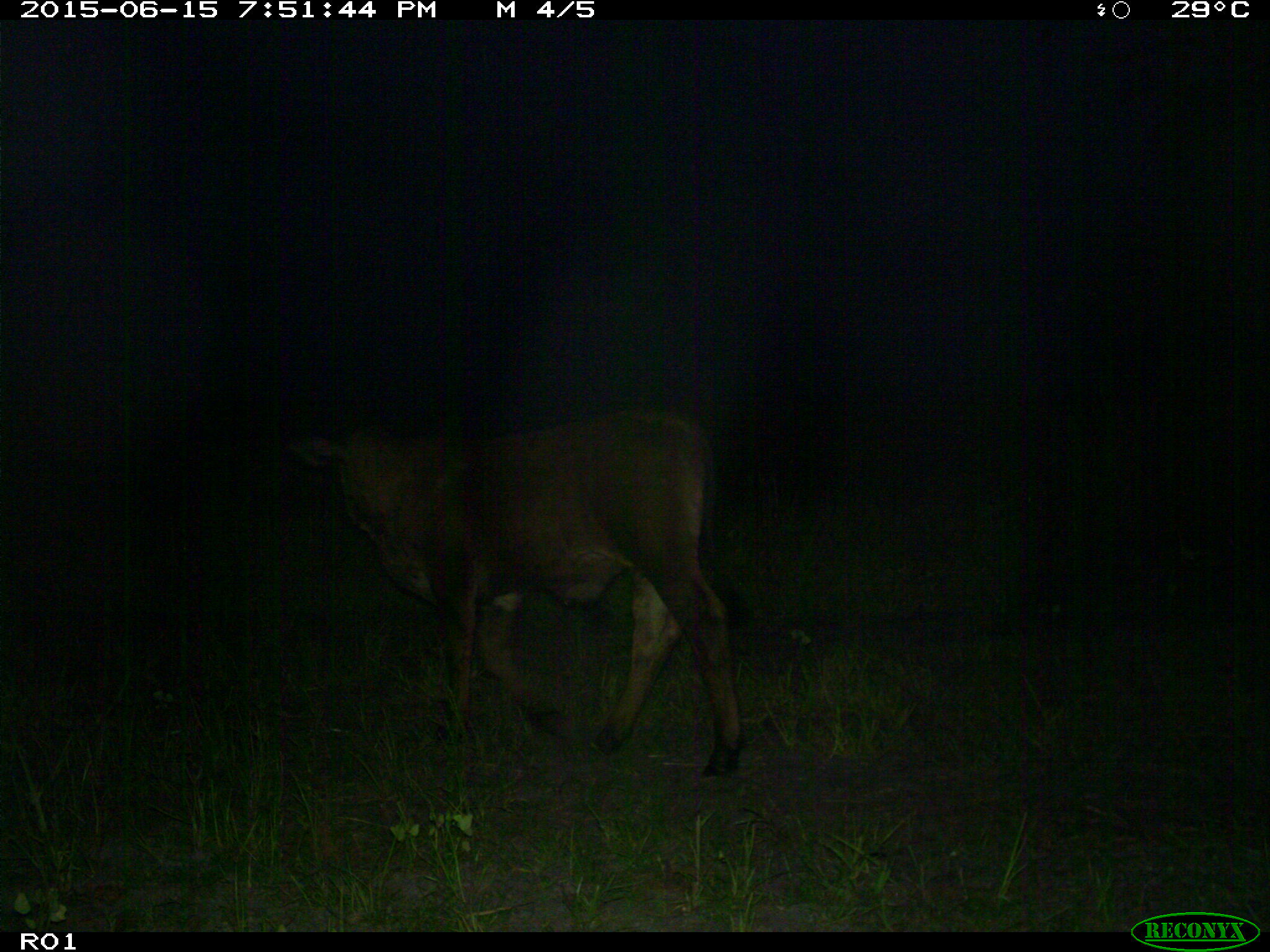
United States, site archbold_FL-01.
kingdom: Animalia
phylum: Chordata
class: Mammalia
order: Artiodactyla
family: Bovidae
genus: Bos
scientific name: Bos taurus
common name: domestic cow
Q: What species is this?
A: Bos taurus (domestic cow).